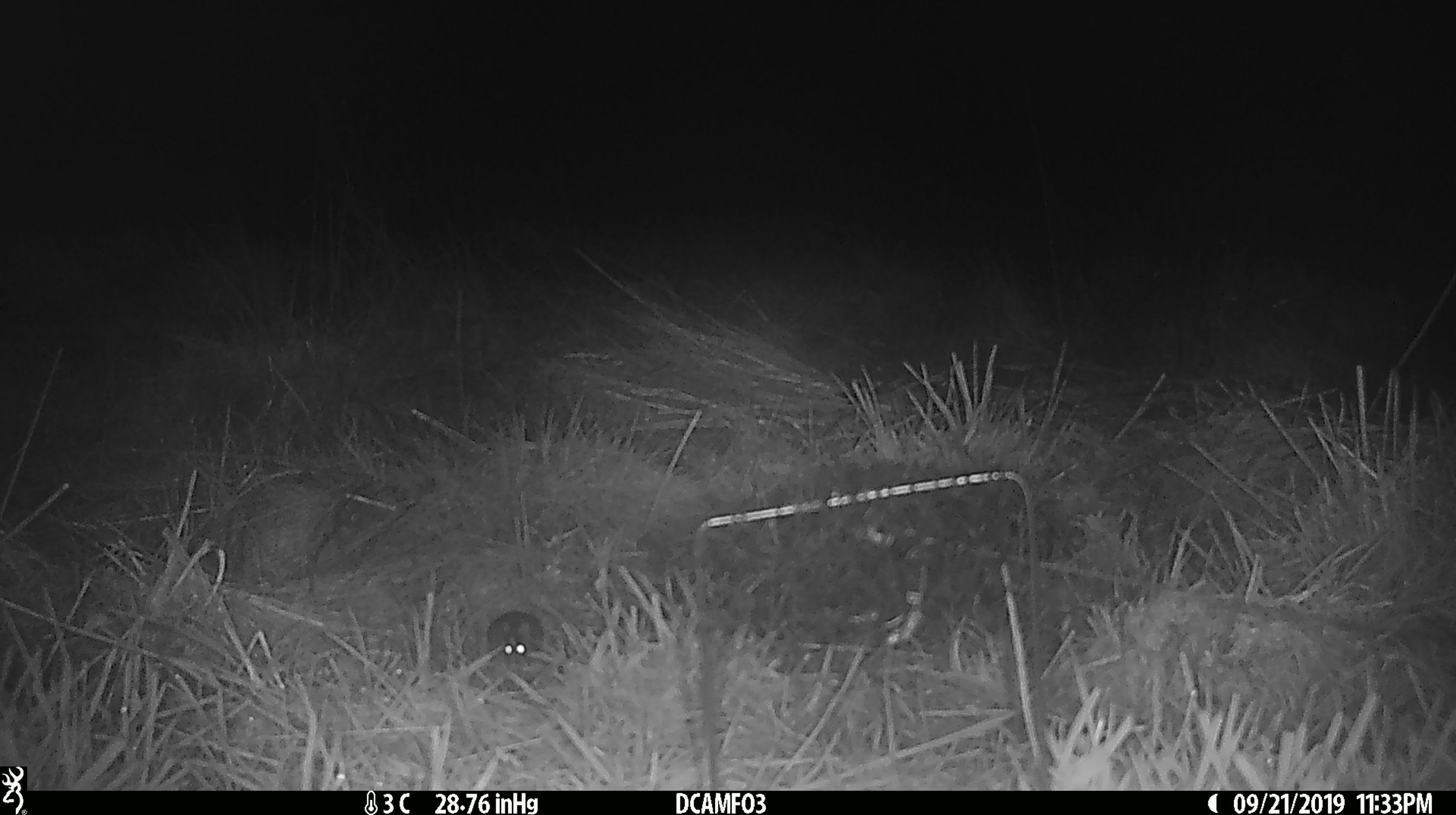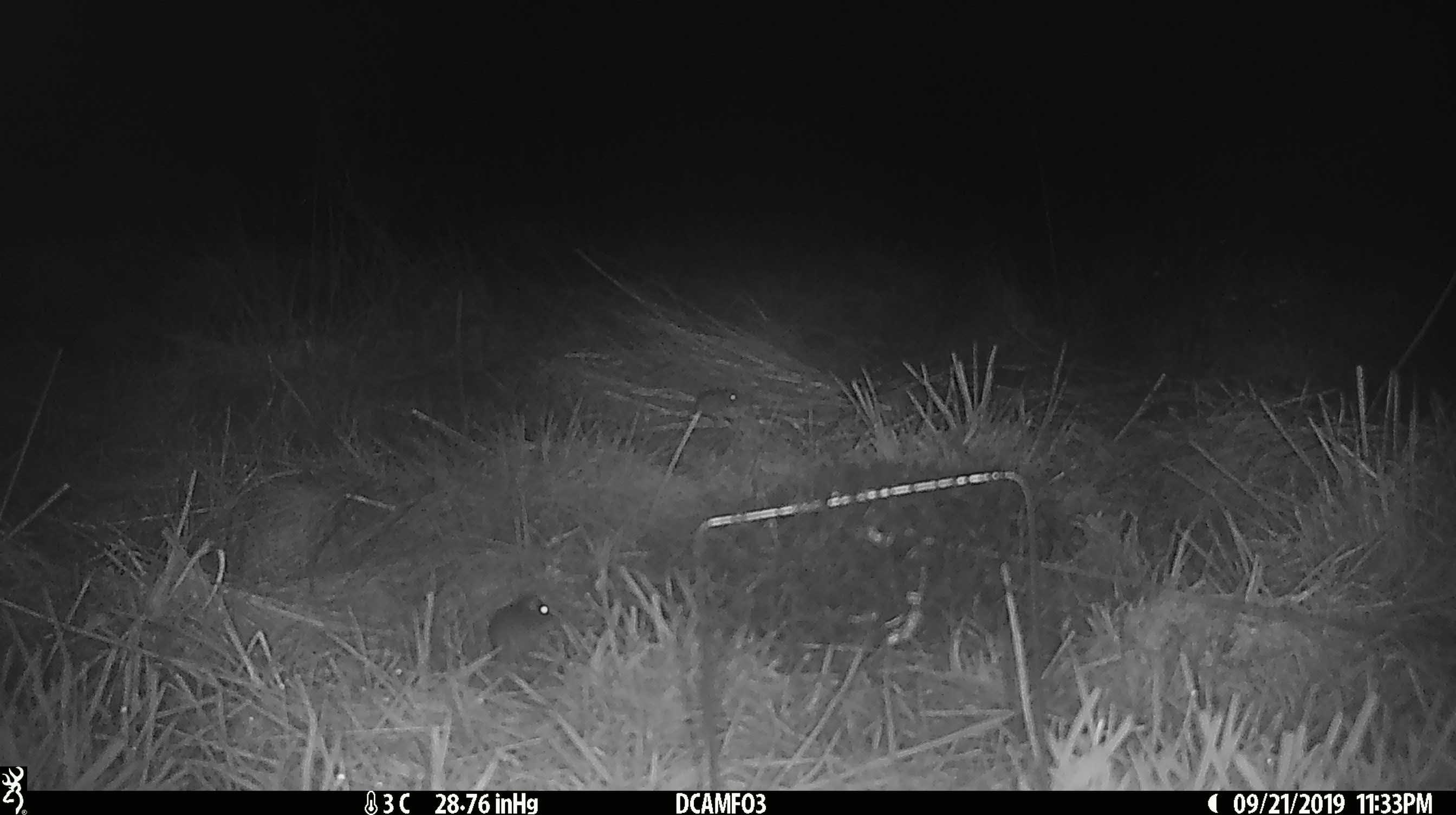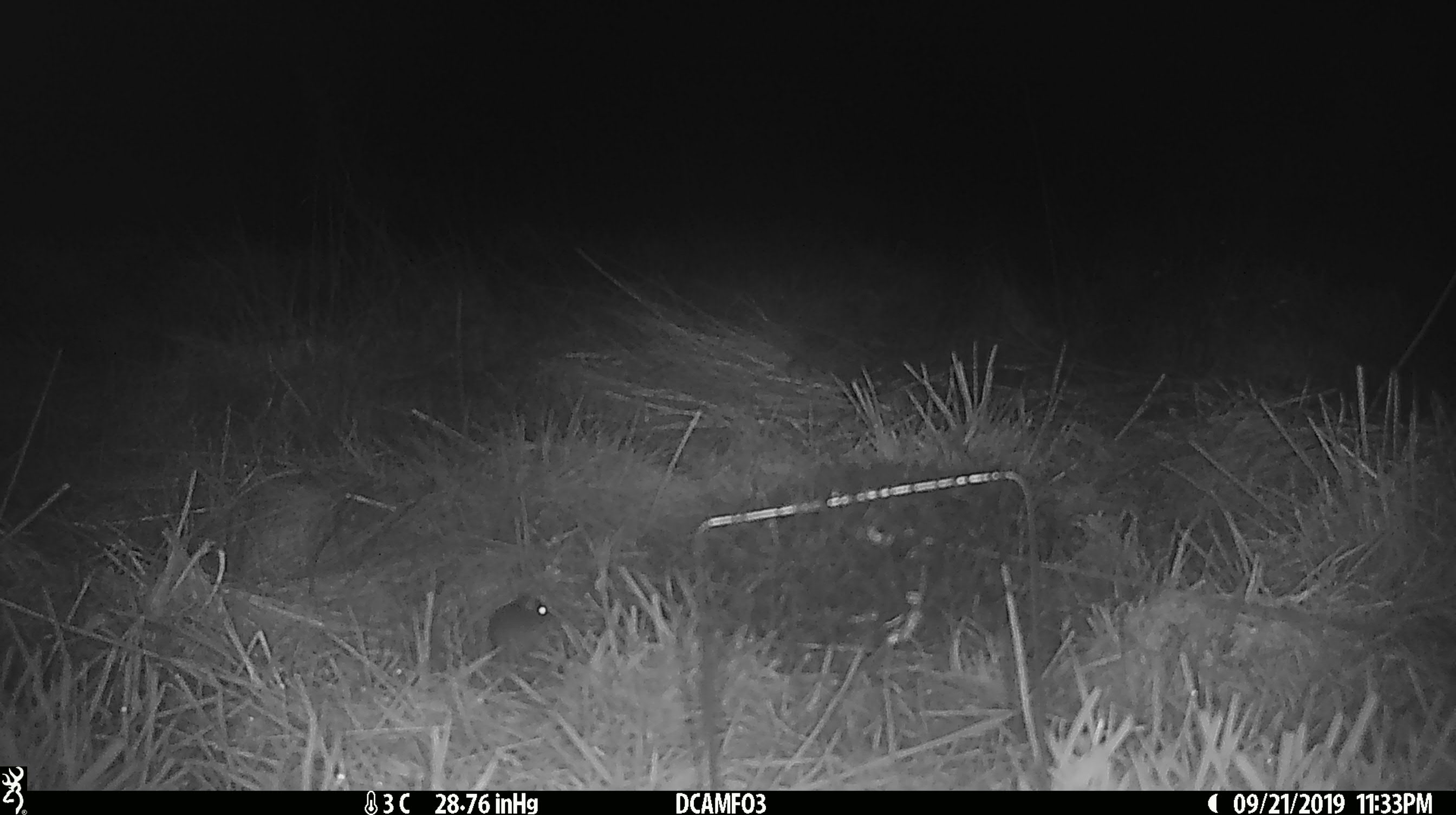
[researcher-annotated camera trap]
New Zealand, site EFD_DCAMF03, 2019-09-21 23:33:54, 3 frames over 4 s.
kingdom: Animalia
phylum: Chordata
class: Mammalia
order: Rodentia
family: Muridae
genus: Mus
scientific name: Mus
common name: mouse